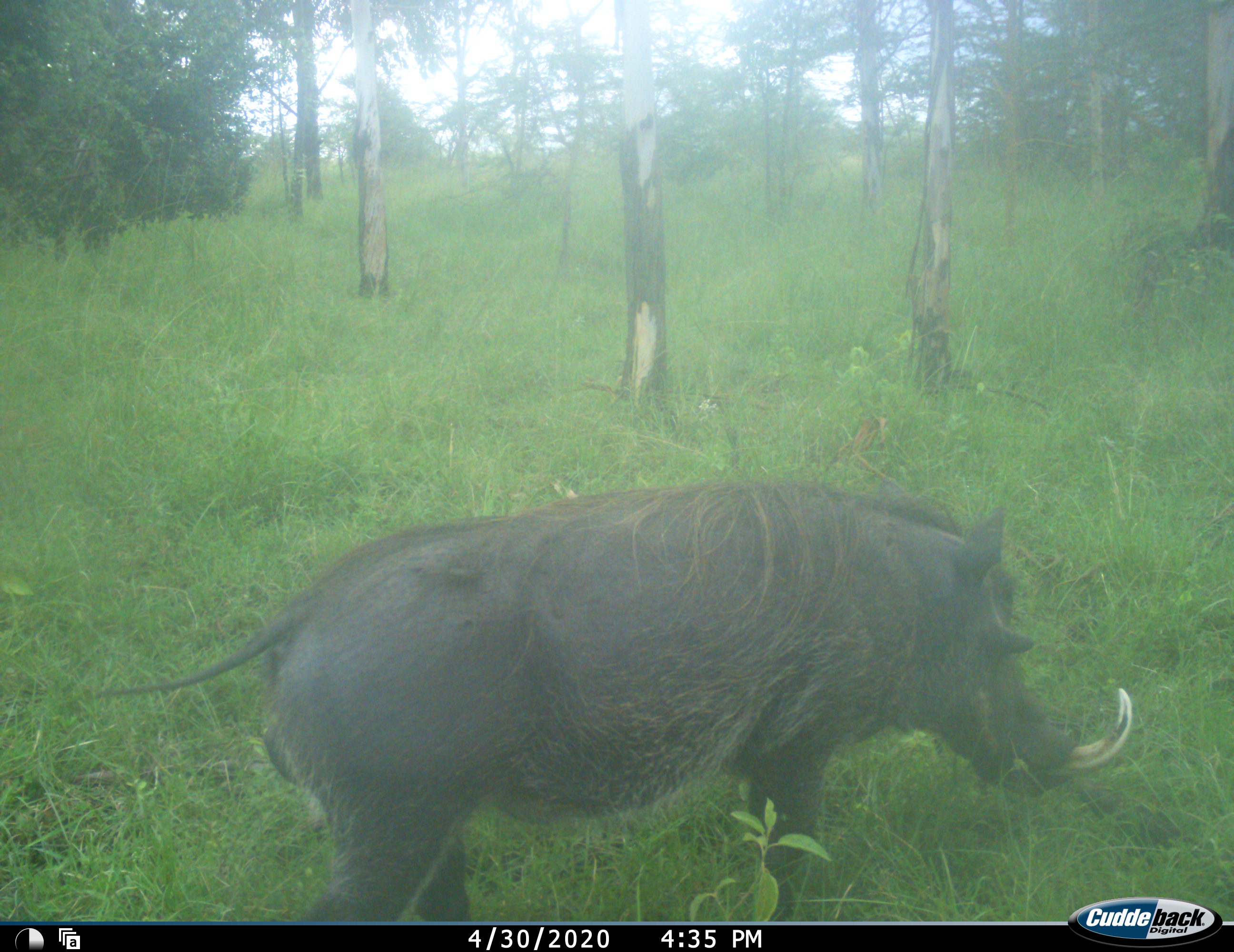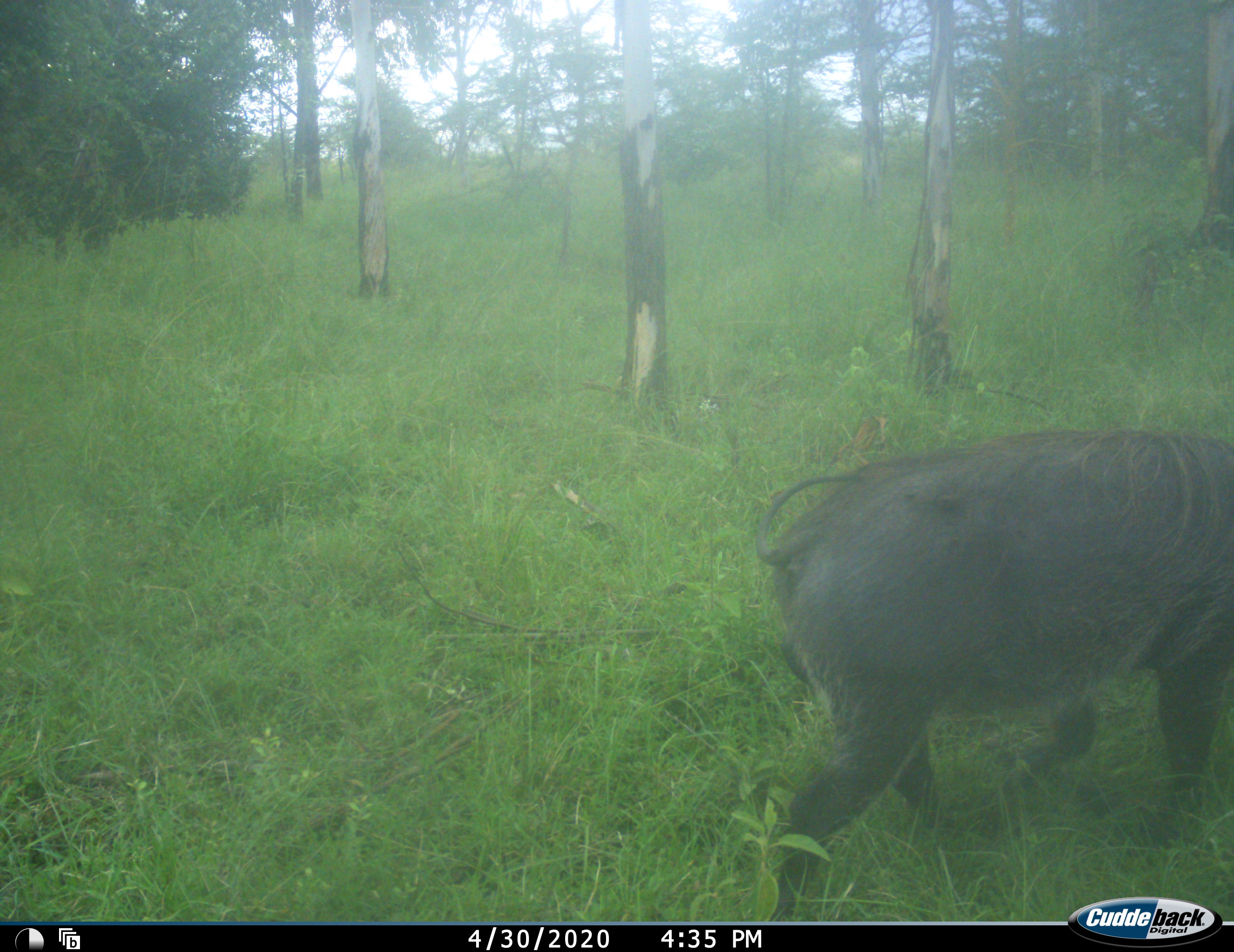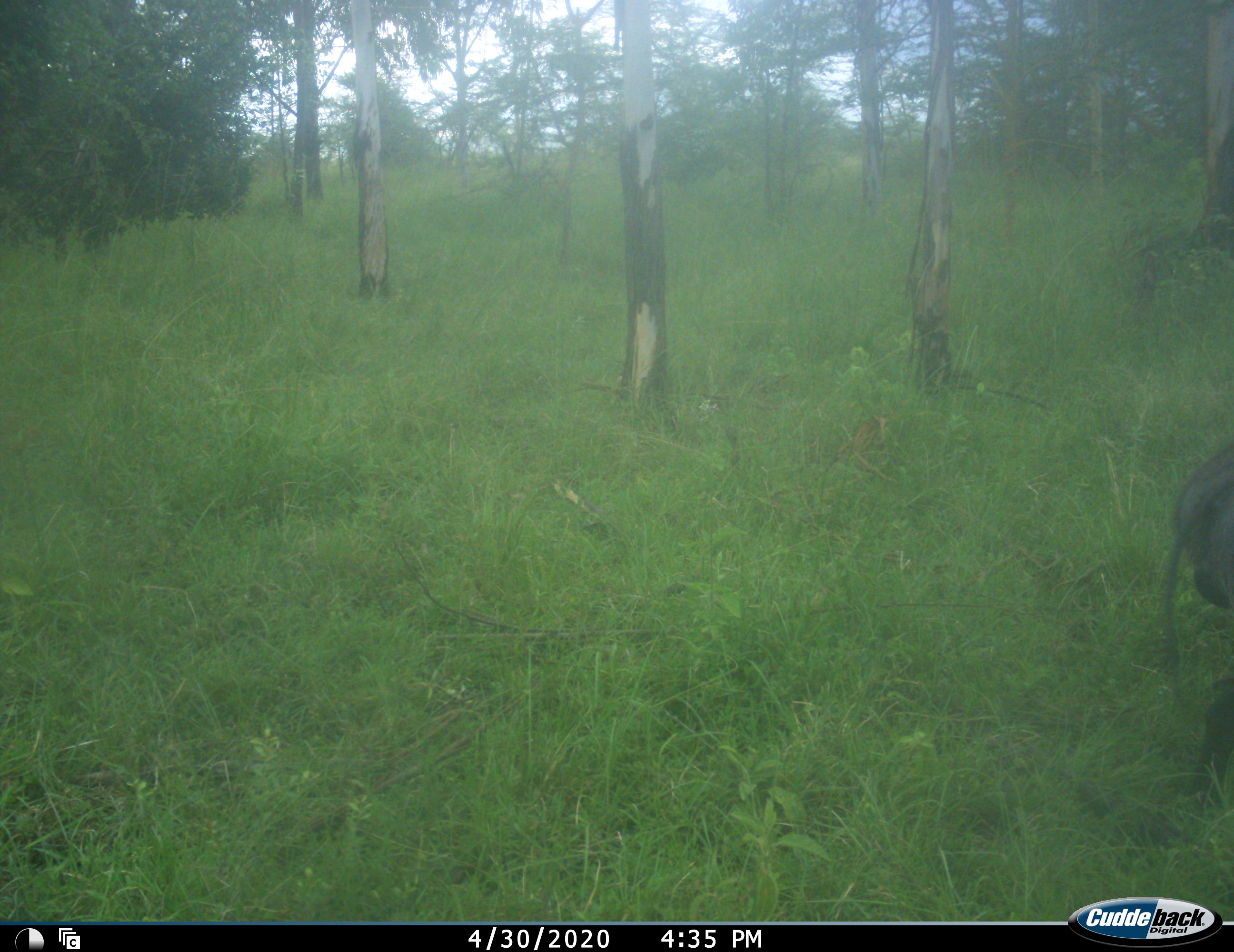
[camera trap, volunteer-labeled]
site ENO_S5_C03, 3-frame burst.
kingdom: Animalia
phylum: Chordata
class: Mammalia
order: Artiodactyla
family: Suidae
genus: Phacochoerus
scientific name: Phacochoerus africanus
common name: warthog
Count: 1.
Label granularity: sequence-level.